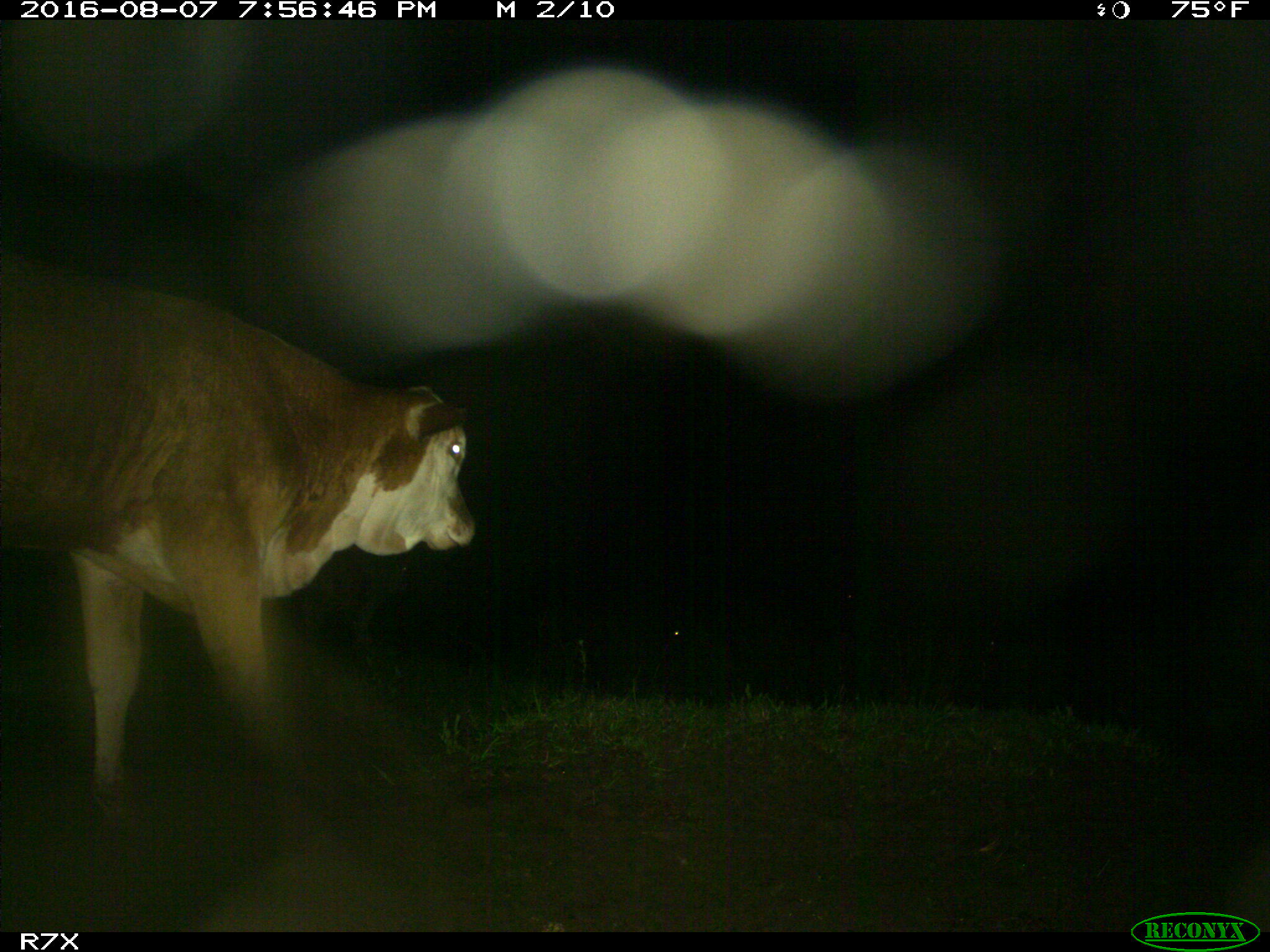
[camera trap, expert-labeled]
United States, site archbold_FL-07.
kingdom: Animalia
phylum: Chordata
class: Mammalia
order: Artiodactyla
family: Bovidae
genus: Bos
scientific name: Bos taurus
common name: domestic cow